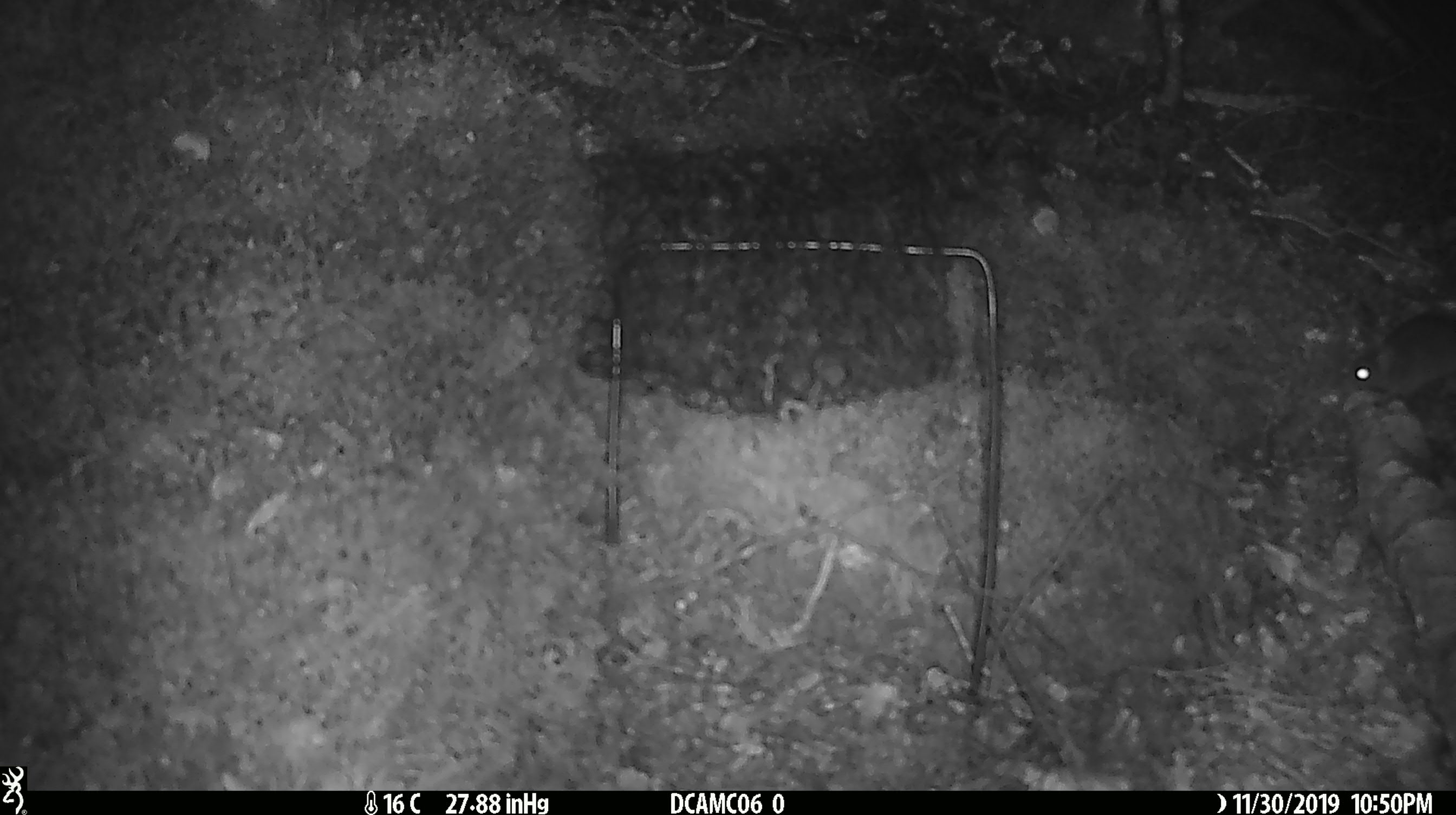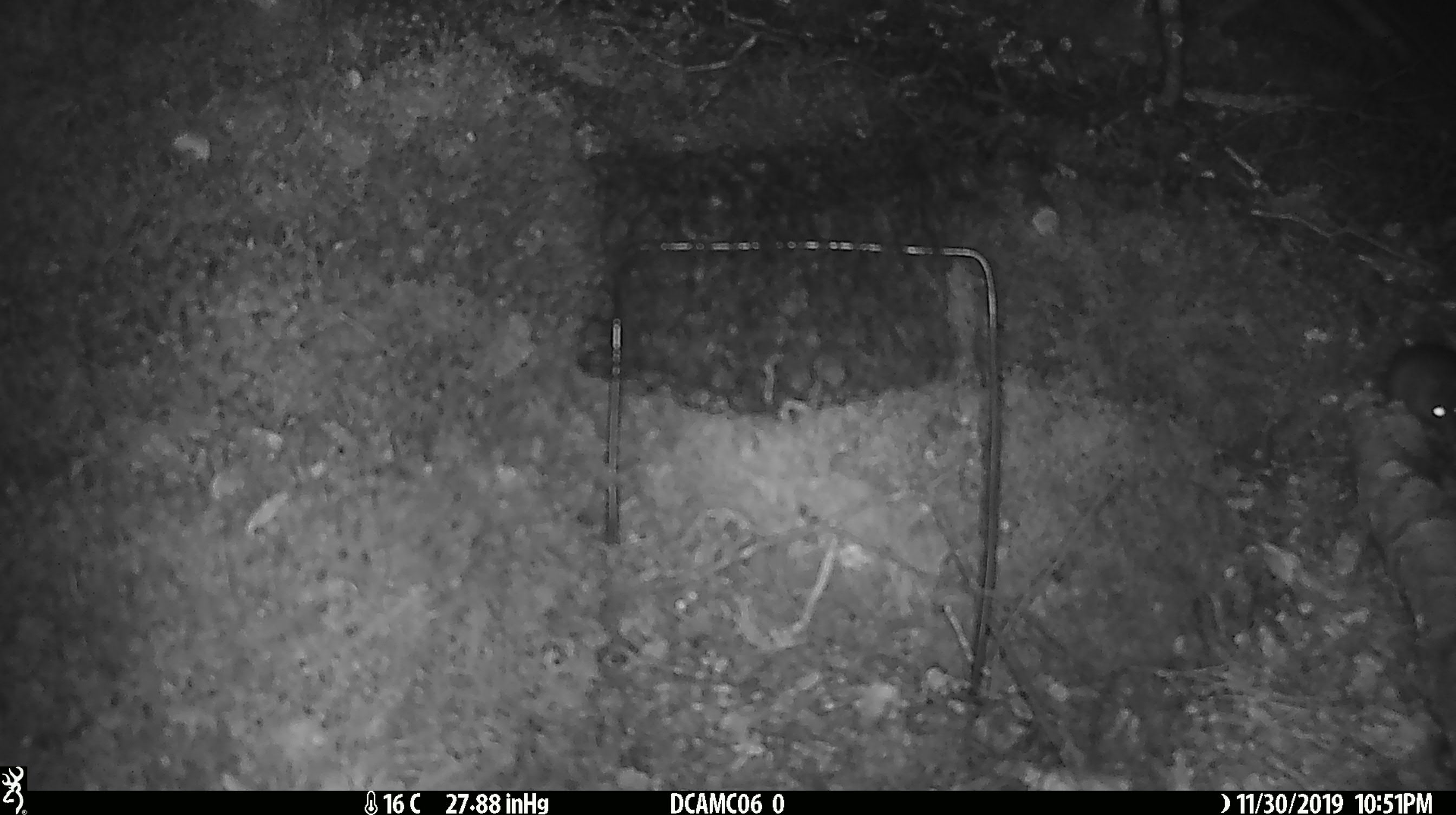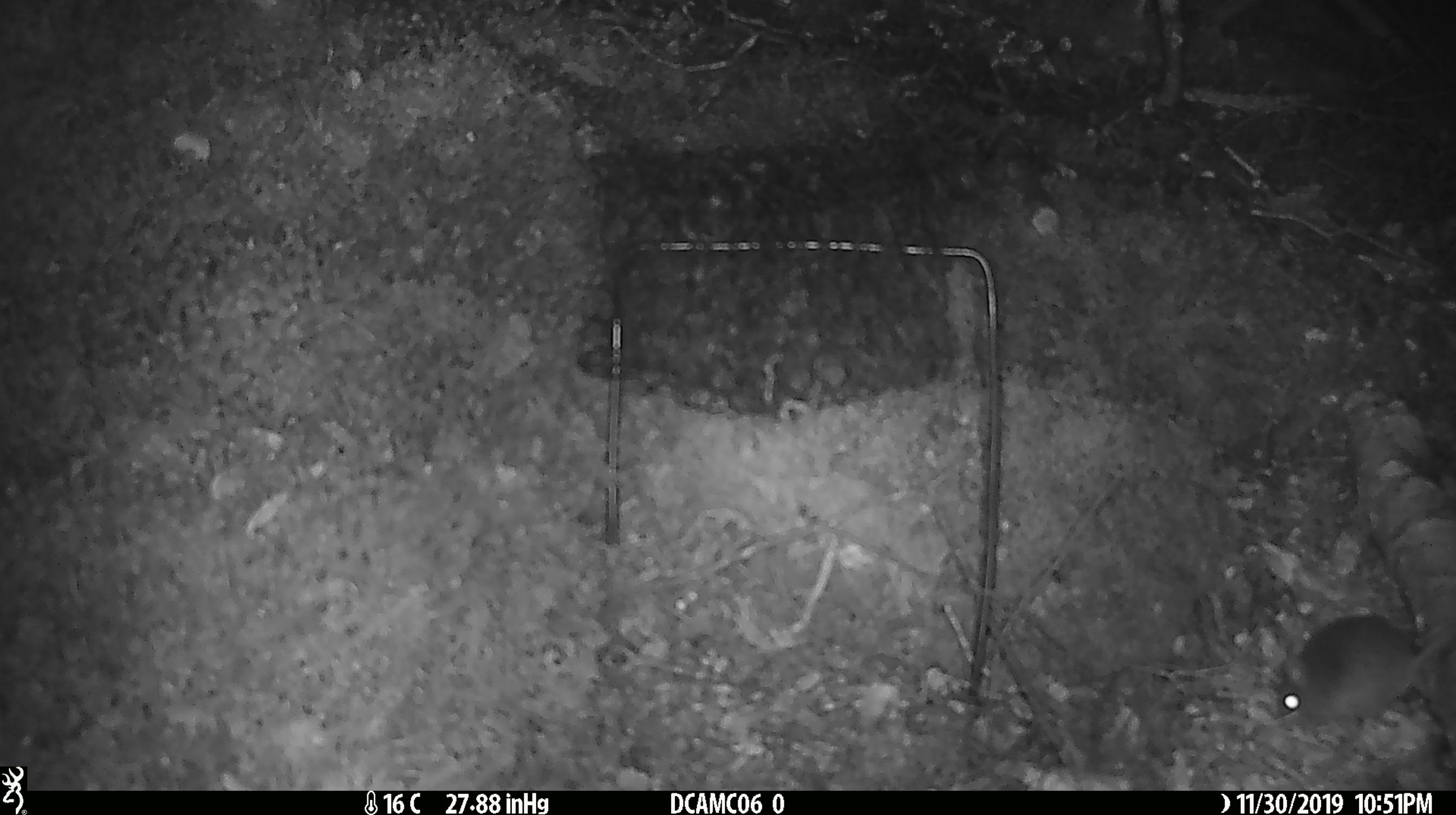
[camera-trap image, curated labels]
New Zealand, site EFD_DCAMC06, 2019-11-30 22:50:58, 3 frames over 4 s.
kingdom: Animalia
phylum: Chordata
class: Mammalia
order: Rodentia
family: Muridae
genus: Mus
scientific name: Mus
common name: mouse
Mouse (Mus).